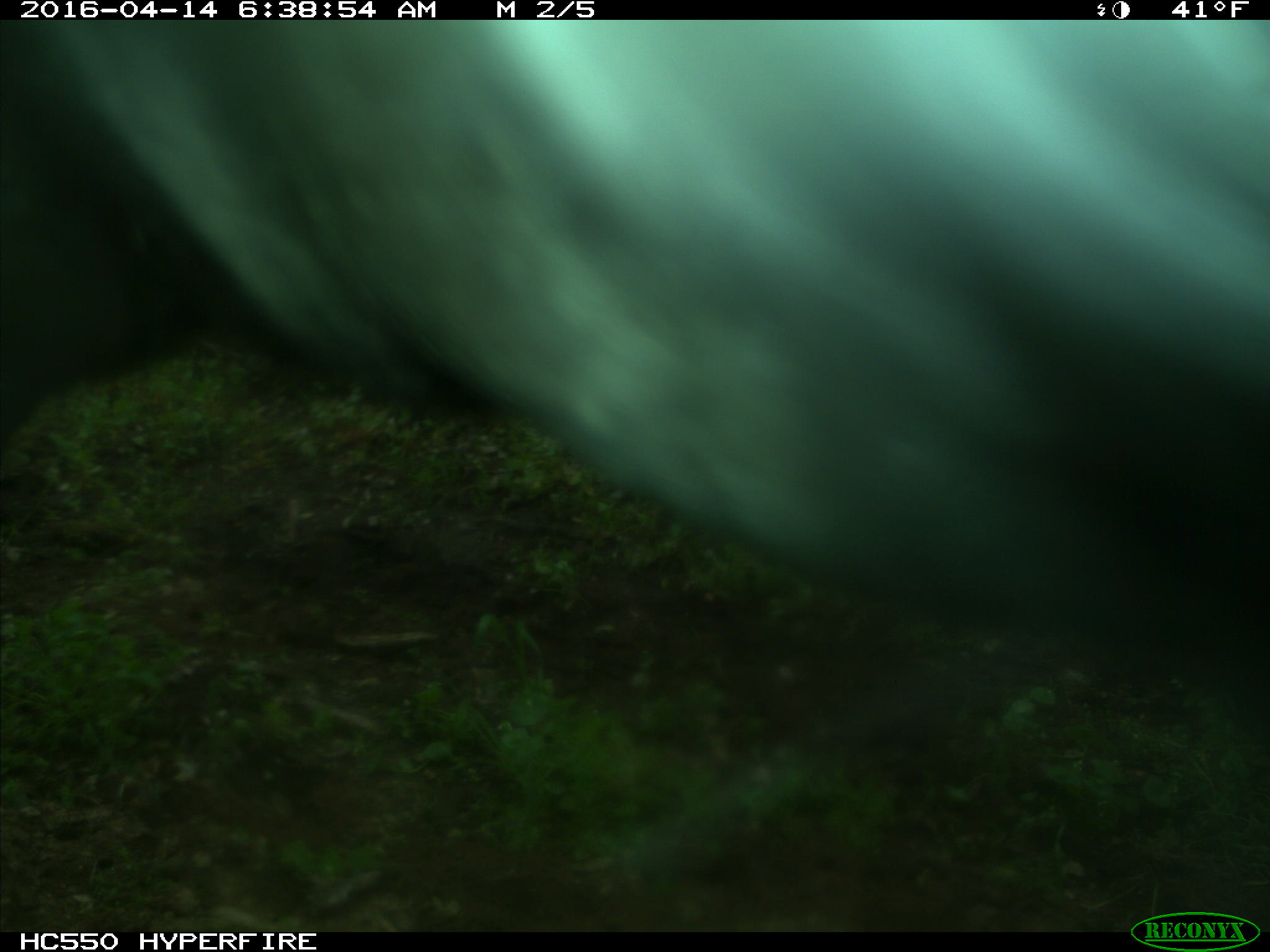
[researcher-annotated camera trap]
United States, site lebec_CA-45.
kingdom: Animalia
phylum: Chordata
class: Mammalia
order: Artiodactyla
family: Bovidae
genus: Bos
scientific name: Bos taurus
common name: domestic cow